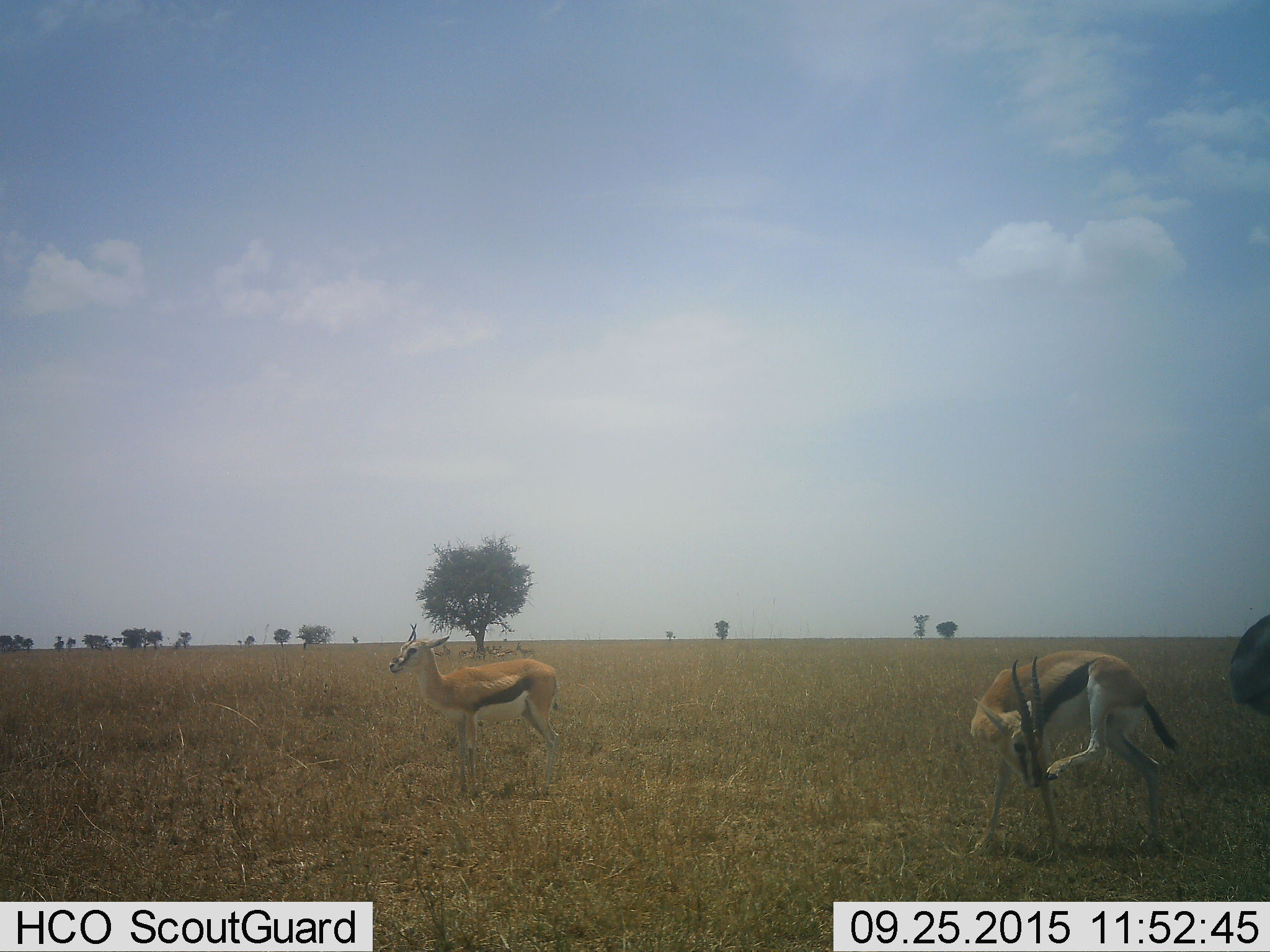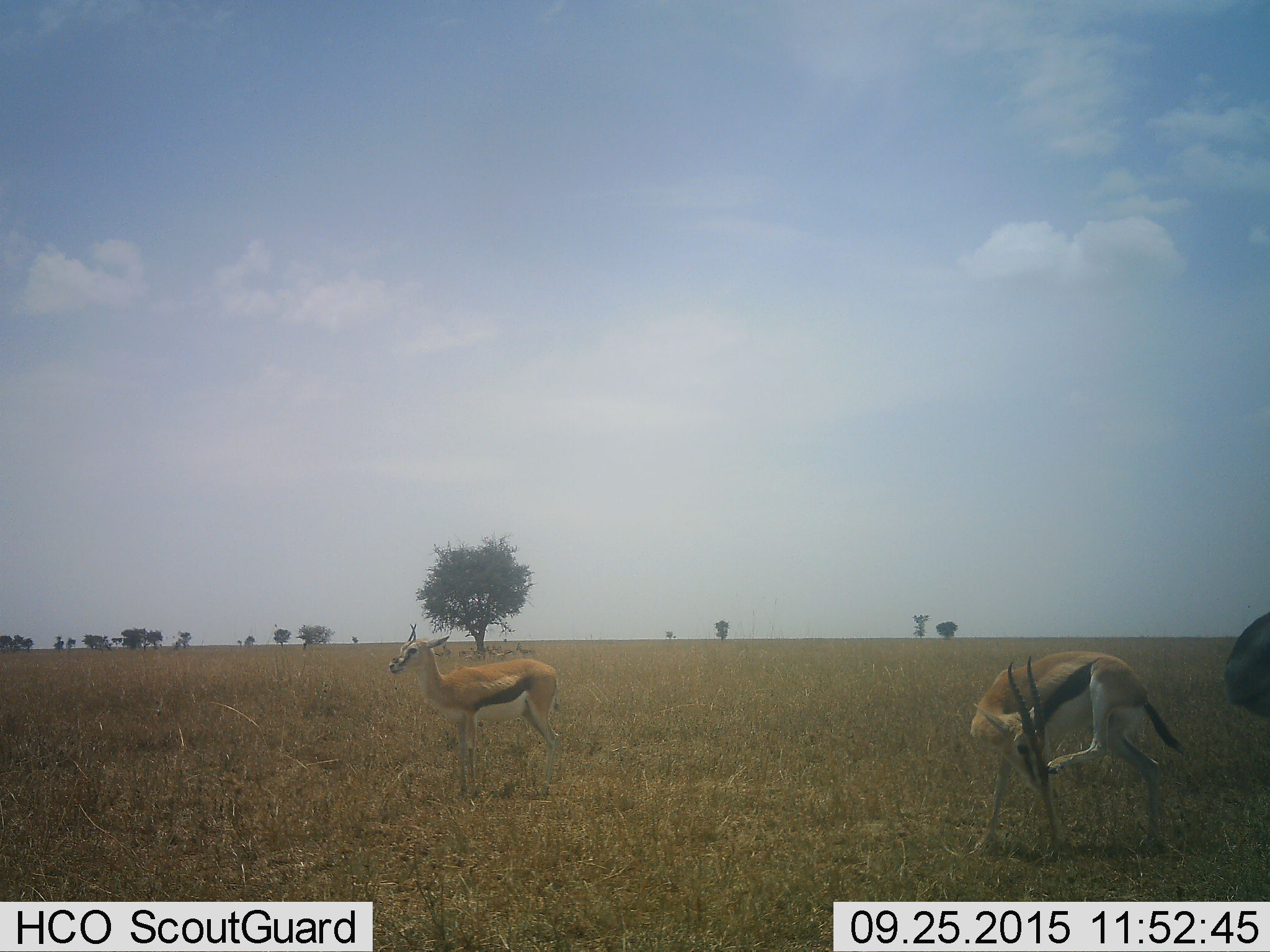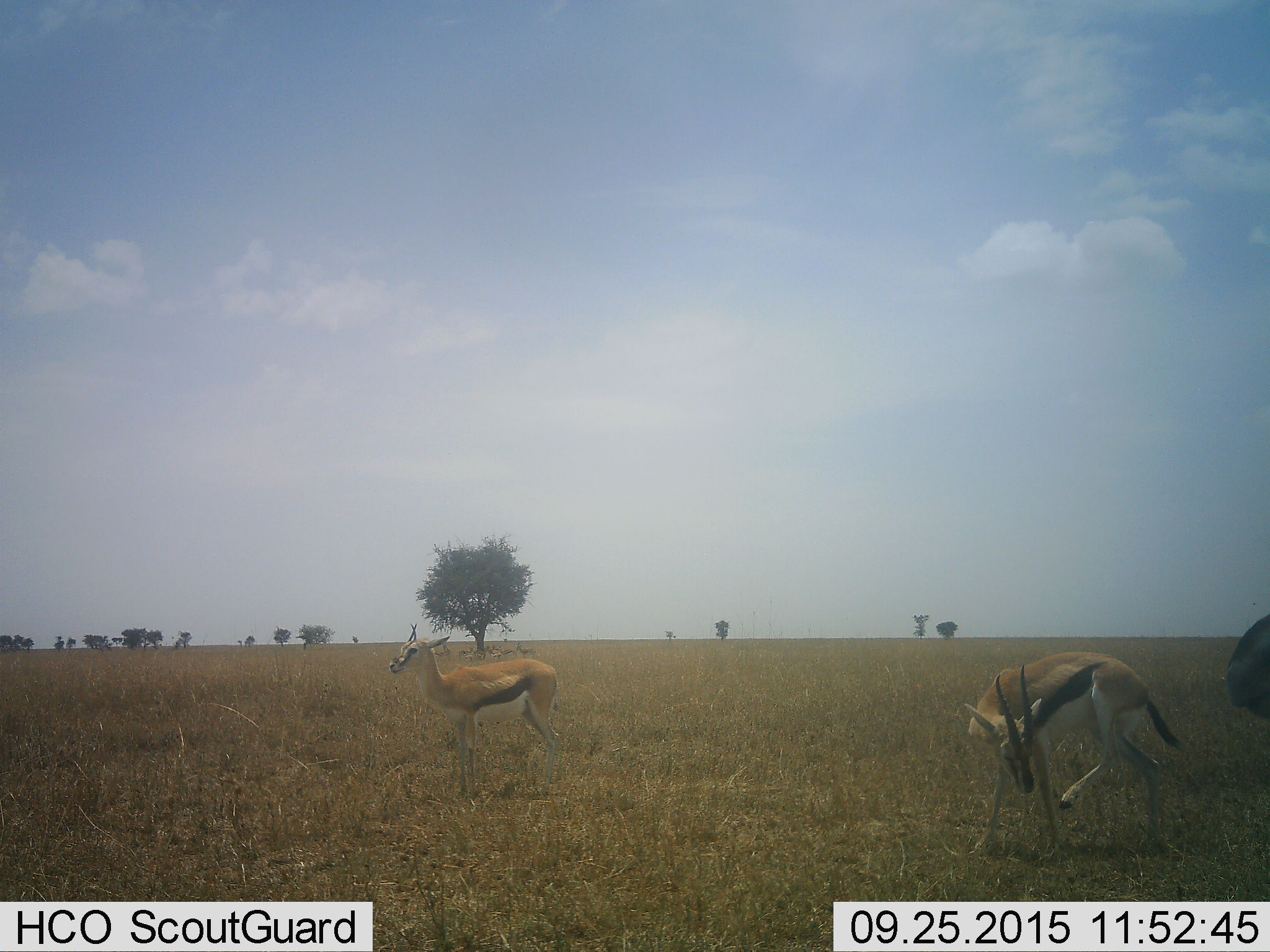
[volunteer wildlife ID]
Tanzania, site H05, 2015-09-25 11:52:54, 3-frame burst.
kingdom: Animalia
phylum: Chordata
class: Mammalia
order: Artiodactyla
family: Bovidae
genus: Eudorcas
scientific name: Eudorcas thomsonii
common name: thomson's gazelle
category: gazellethomsons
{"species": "gazellethomsons (thomson's gazelle) (Eudorcas thomsonii)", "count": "11-50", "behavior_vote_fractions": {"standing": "88%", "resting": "38%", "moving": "0%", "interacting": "0%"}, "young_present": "25%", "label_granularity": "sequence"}